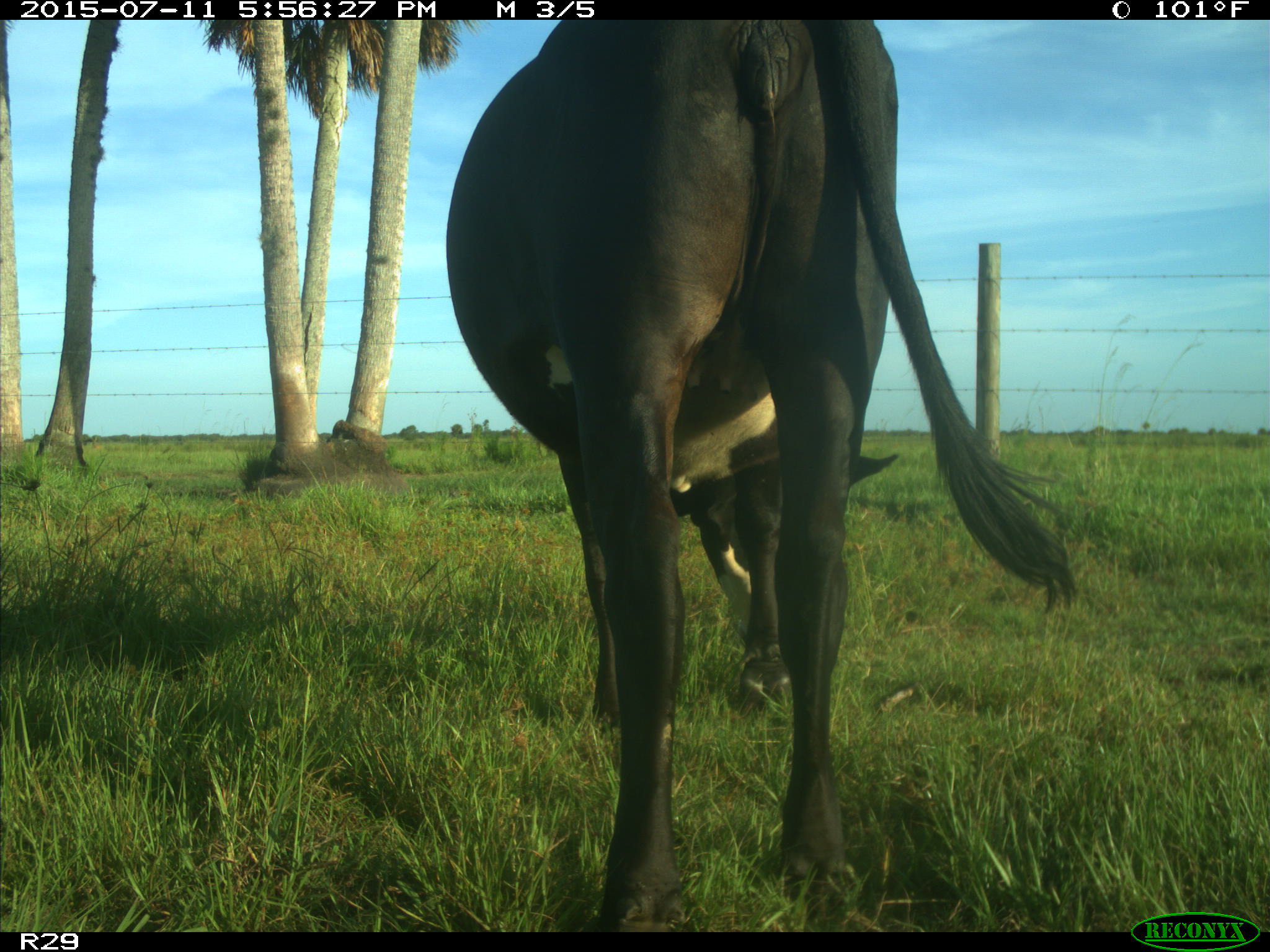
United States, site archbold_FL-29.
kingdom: Animalia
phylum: Chordata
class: Mammalia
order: Artiodactyla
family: Bovidae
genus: Bos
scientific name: Bos taurus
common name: domestic cow